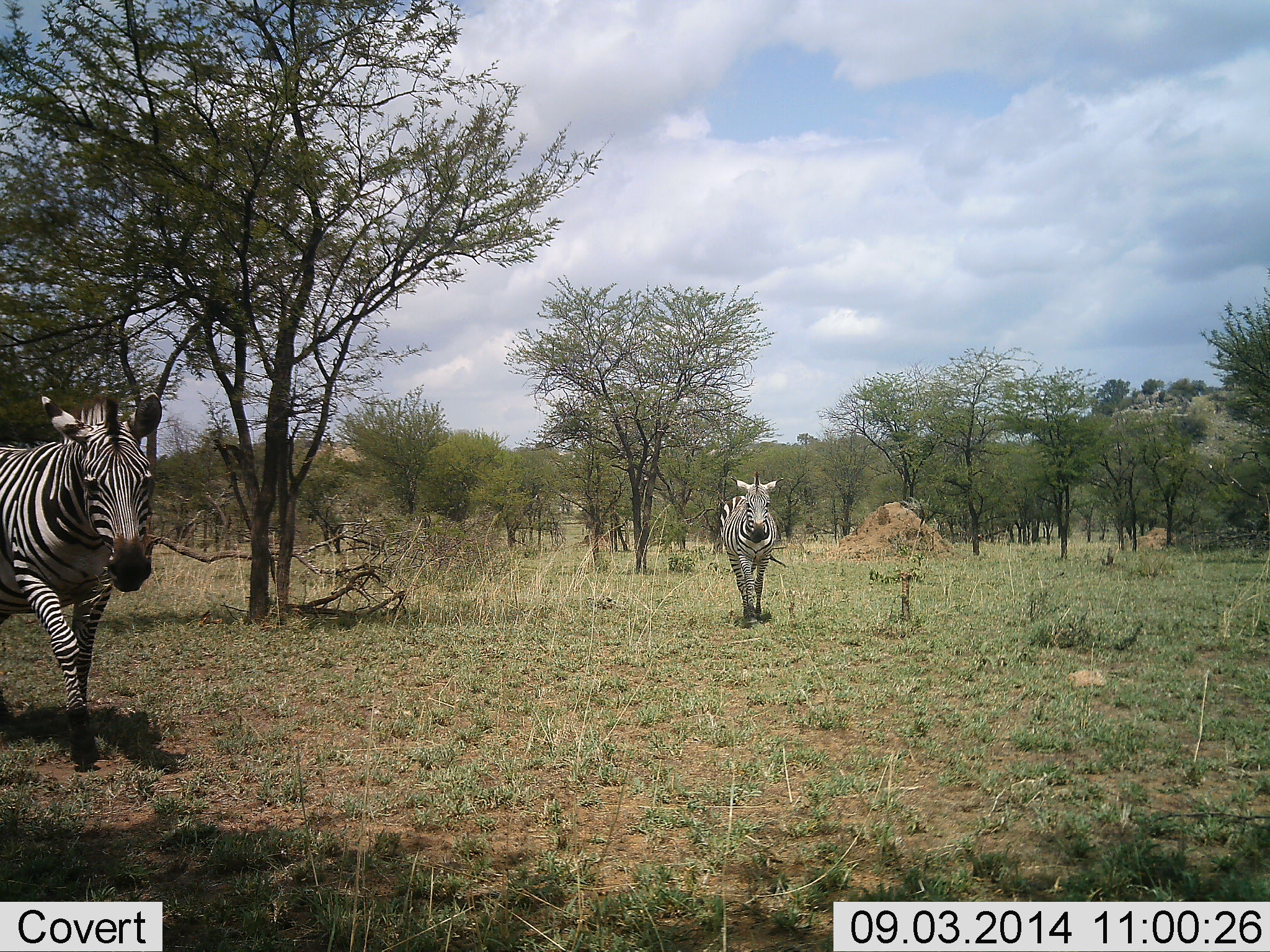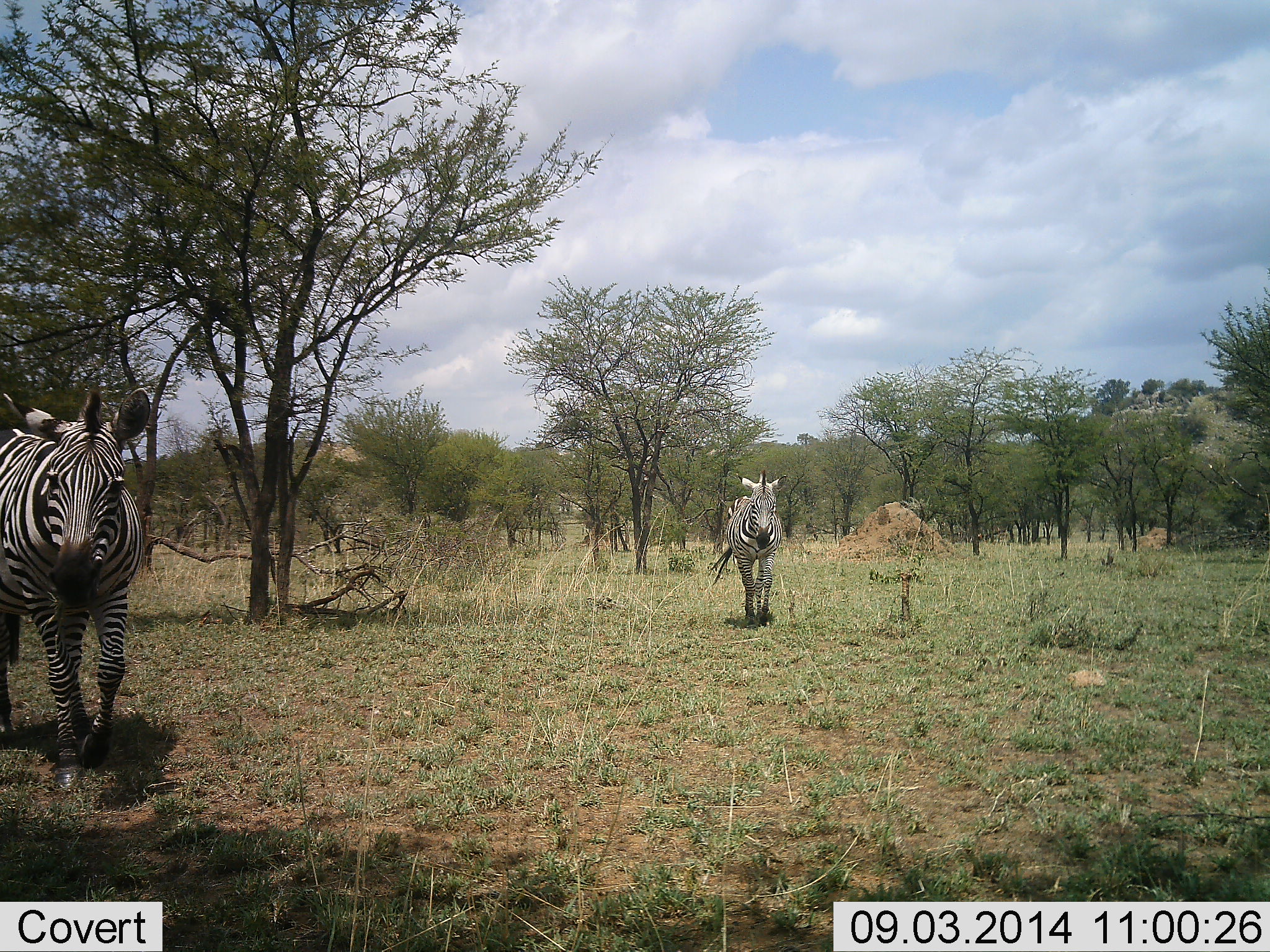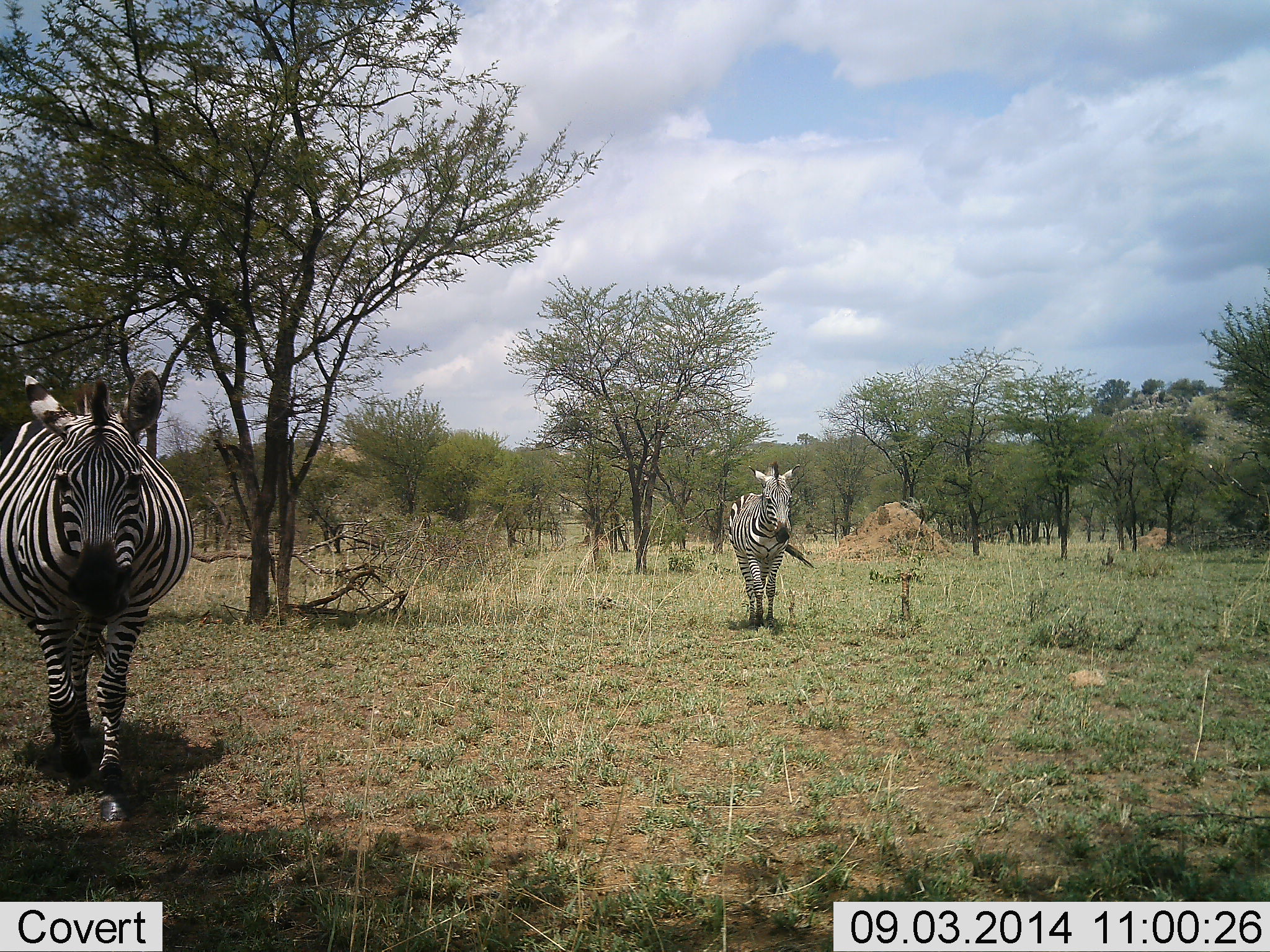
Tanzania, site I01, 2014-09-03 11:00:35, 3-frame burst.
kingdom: Animalia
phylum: Chordata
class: Mammalia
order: Perissodactyla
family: Equidae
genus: Equus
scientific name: Equus quagga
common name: plains zebra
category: zebra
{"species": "zebra (plains zebra) (Equus quagga)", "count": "2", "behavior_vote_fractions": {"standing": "0%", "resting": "0%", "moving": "100%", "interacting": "0%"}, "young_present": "0%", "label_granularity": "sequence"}